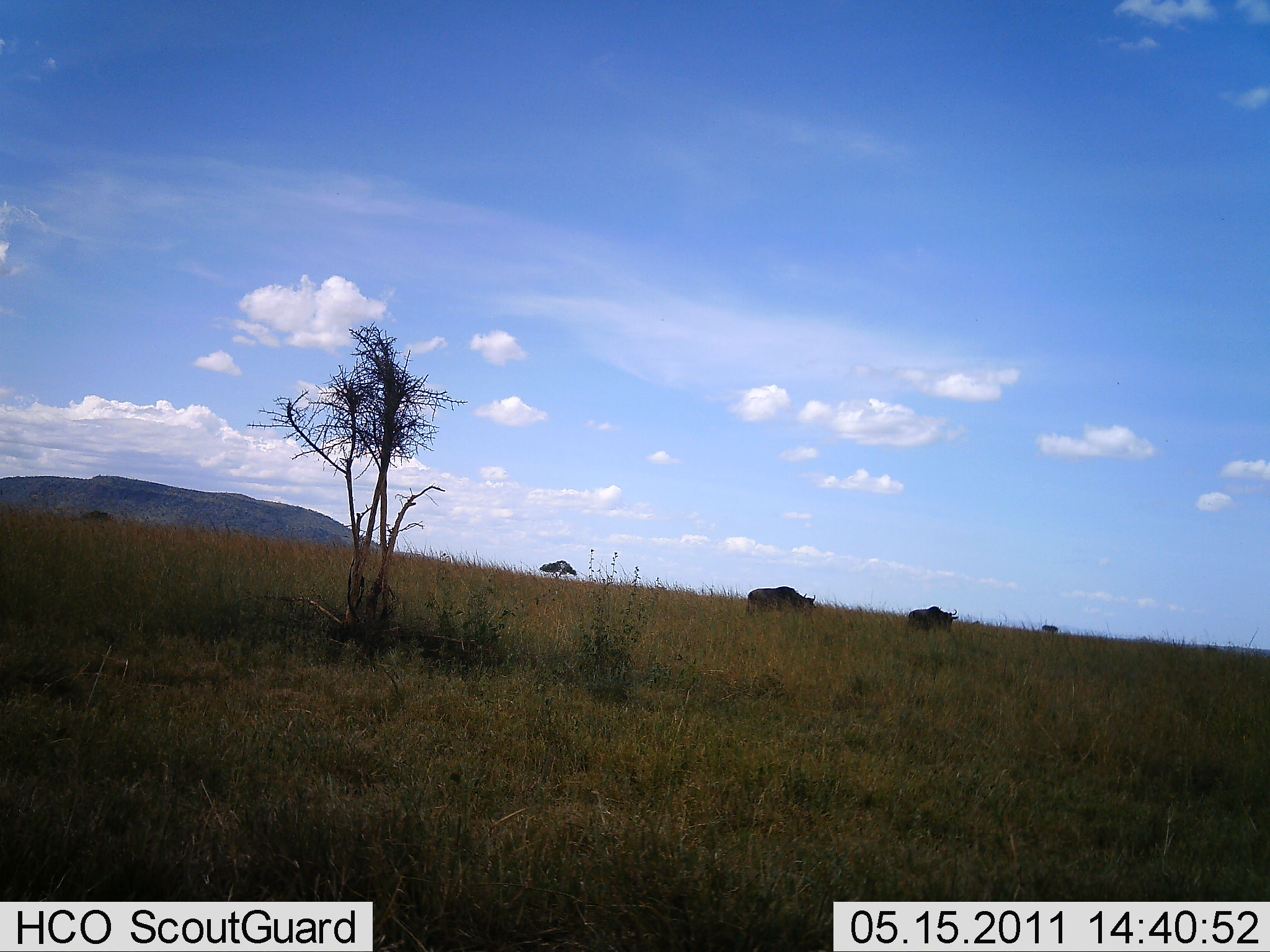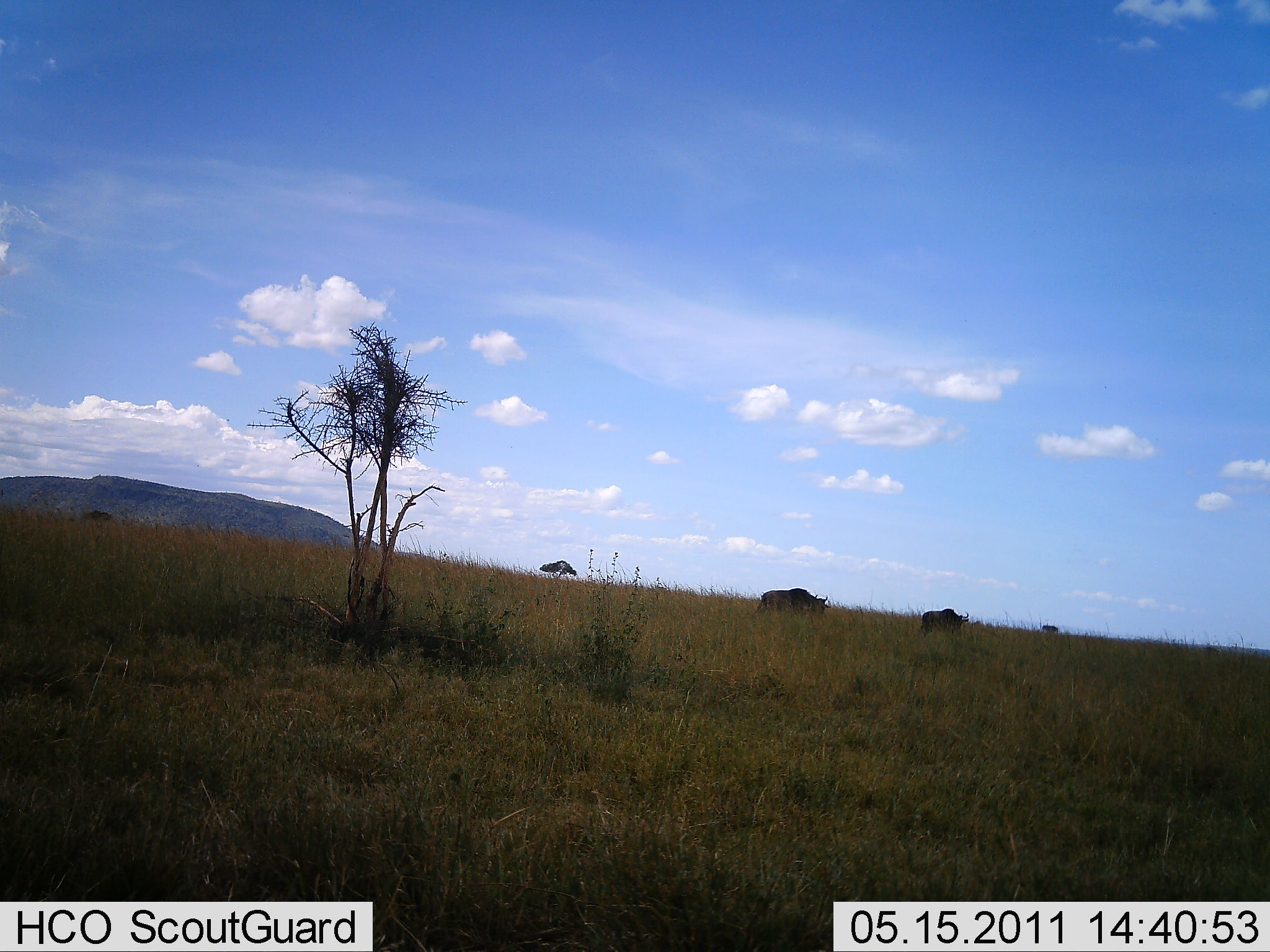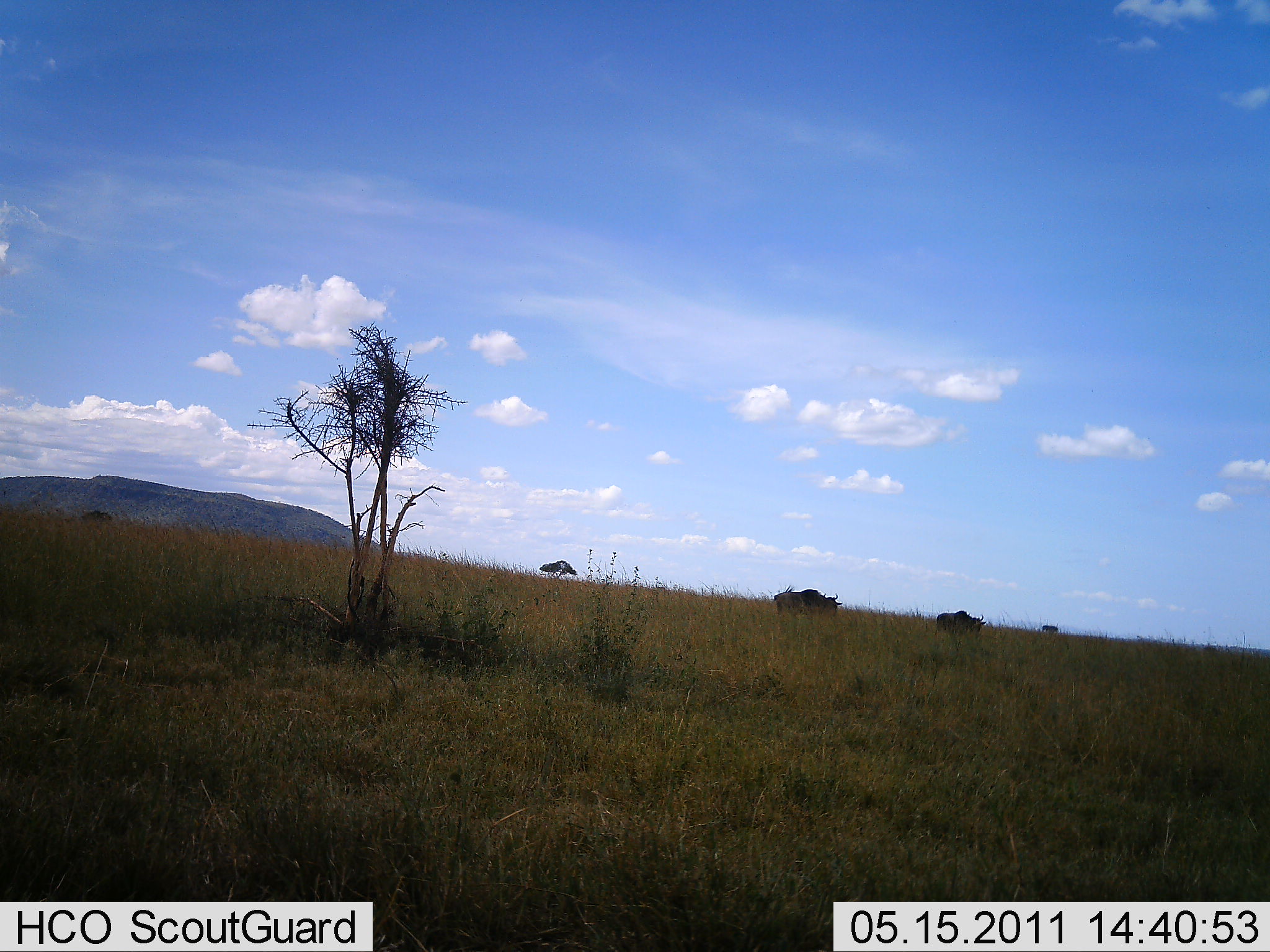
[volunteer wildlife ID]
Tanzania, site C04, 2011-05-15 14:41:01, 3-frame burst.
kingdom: Animalia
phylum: Chordata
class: Mammalia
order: Artiodactyla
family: Bovidae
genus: Connochaetes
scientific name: Connochaetes taurinus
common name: blue wildebeest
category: wildebeest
Wildebeest (blue wildebeest) (Connochaetes taurinus), count 2. Behavior (volunteer vote fractions): standing 27%, resting 0%, moving 82%, interacting 0%. Young present (vote fraction): 0%. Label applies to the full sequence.